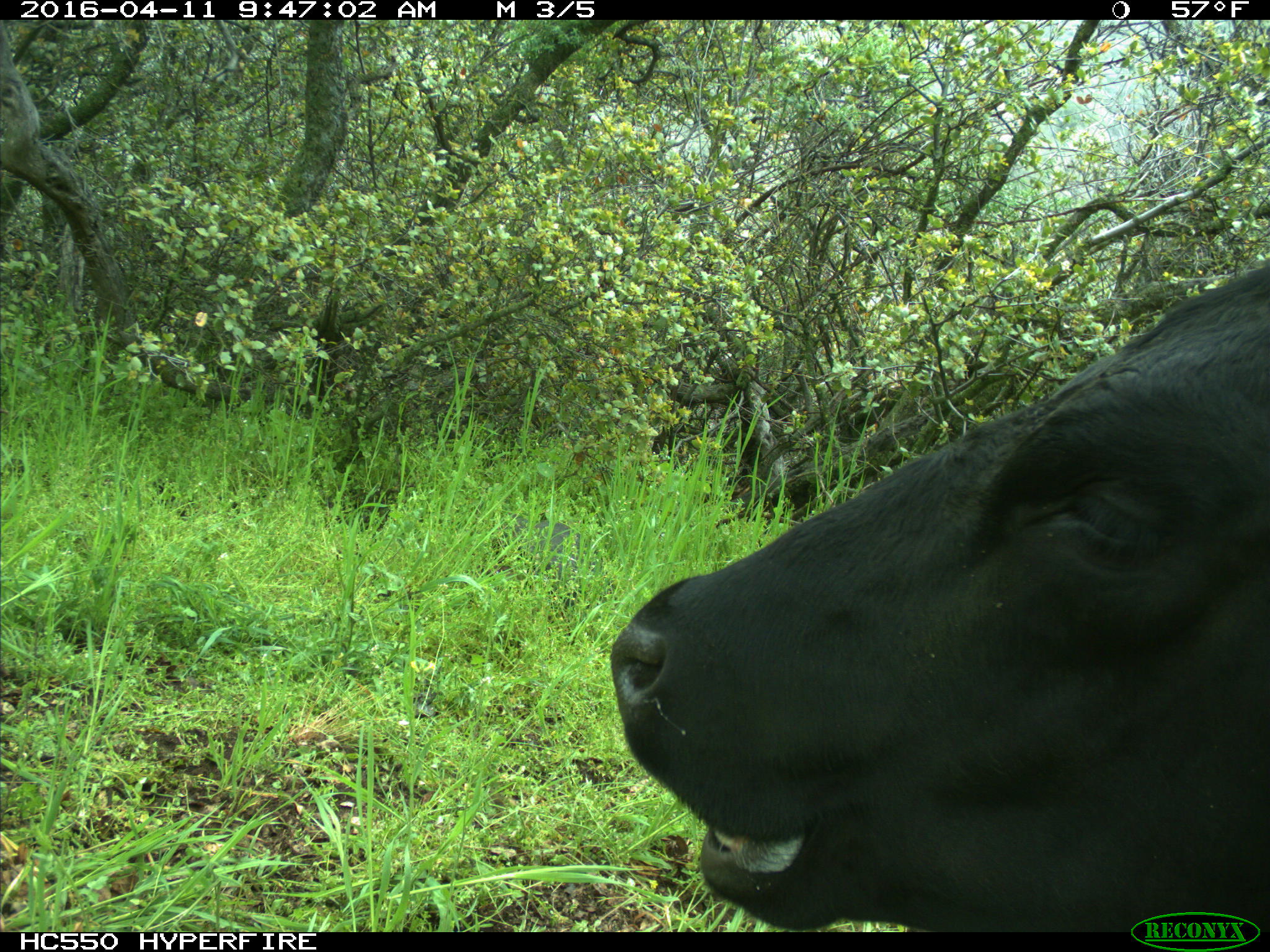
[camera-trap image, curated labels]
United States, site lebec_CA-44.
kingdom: Animalia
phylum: Chordata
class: Mammalia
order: Artiodactyla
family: Bovidae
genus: Bos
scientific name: Bos taurus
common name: domestic cow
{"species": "Bos taurus (domestic cow)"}